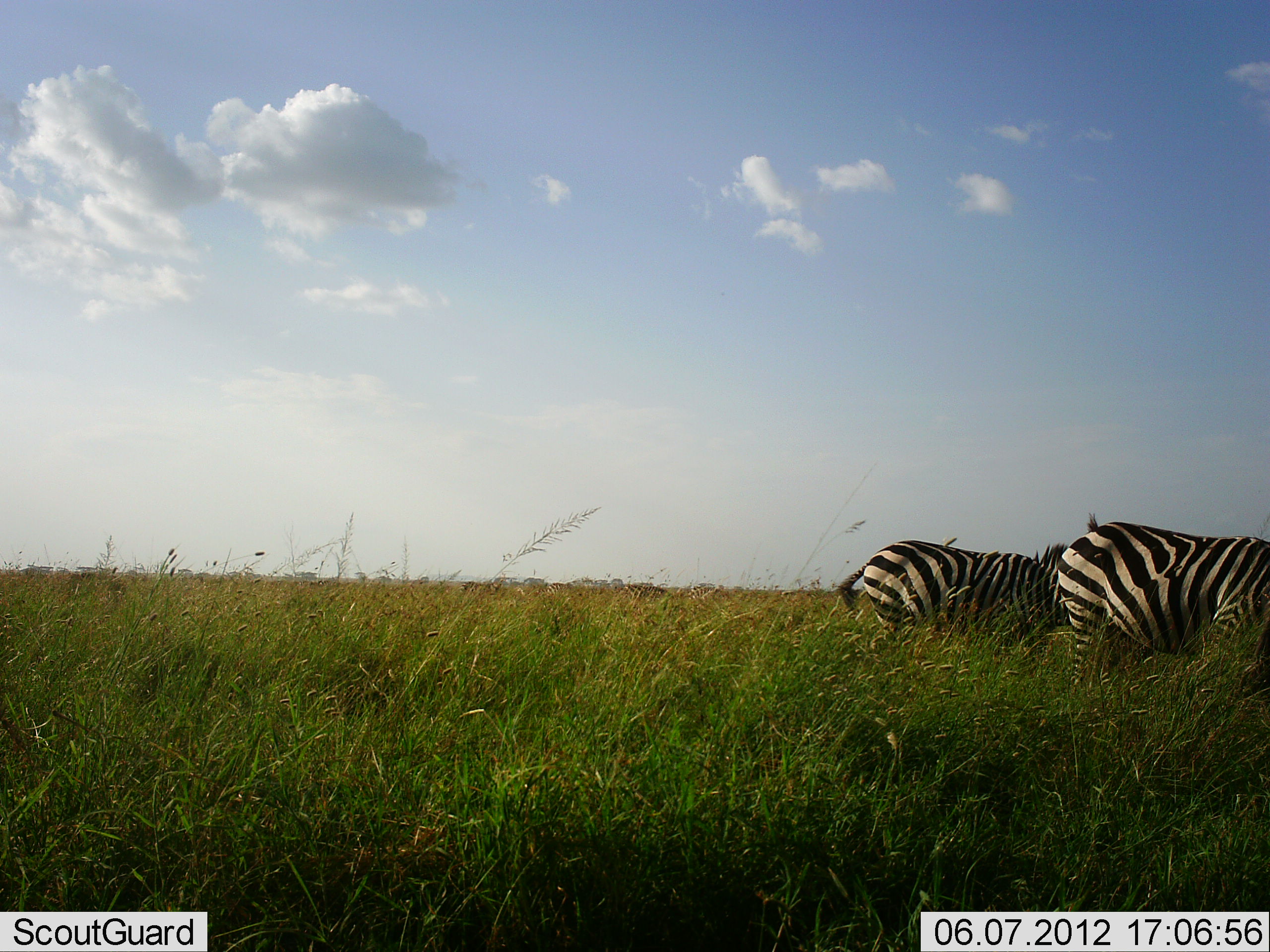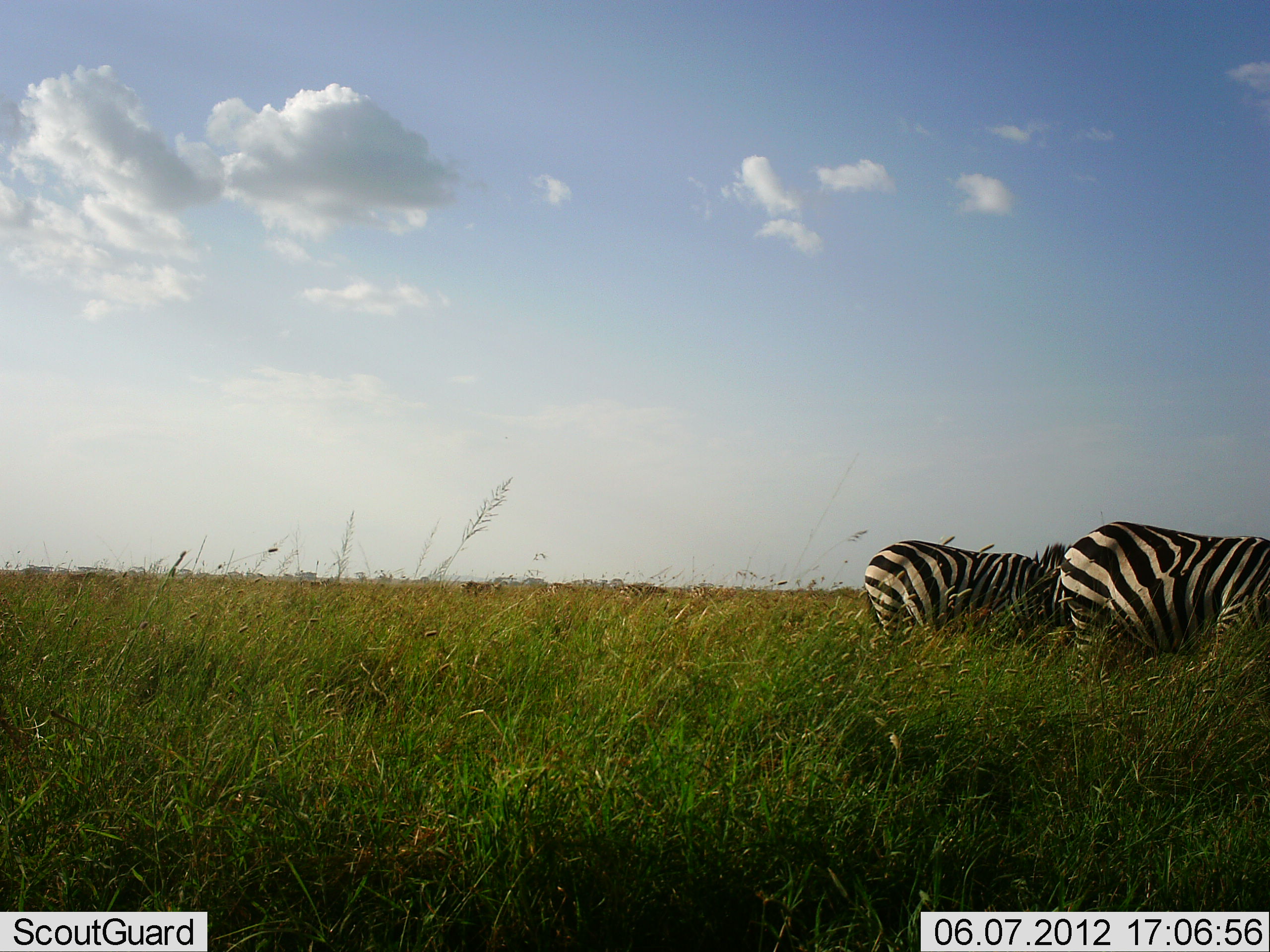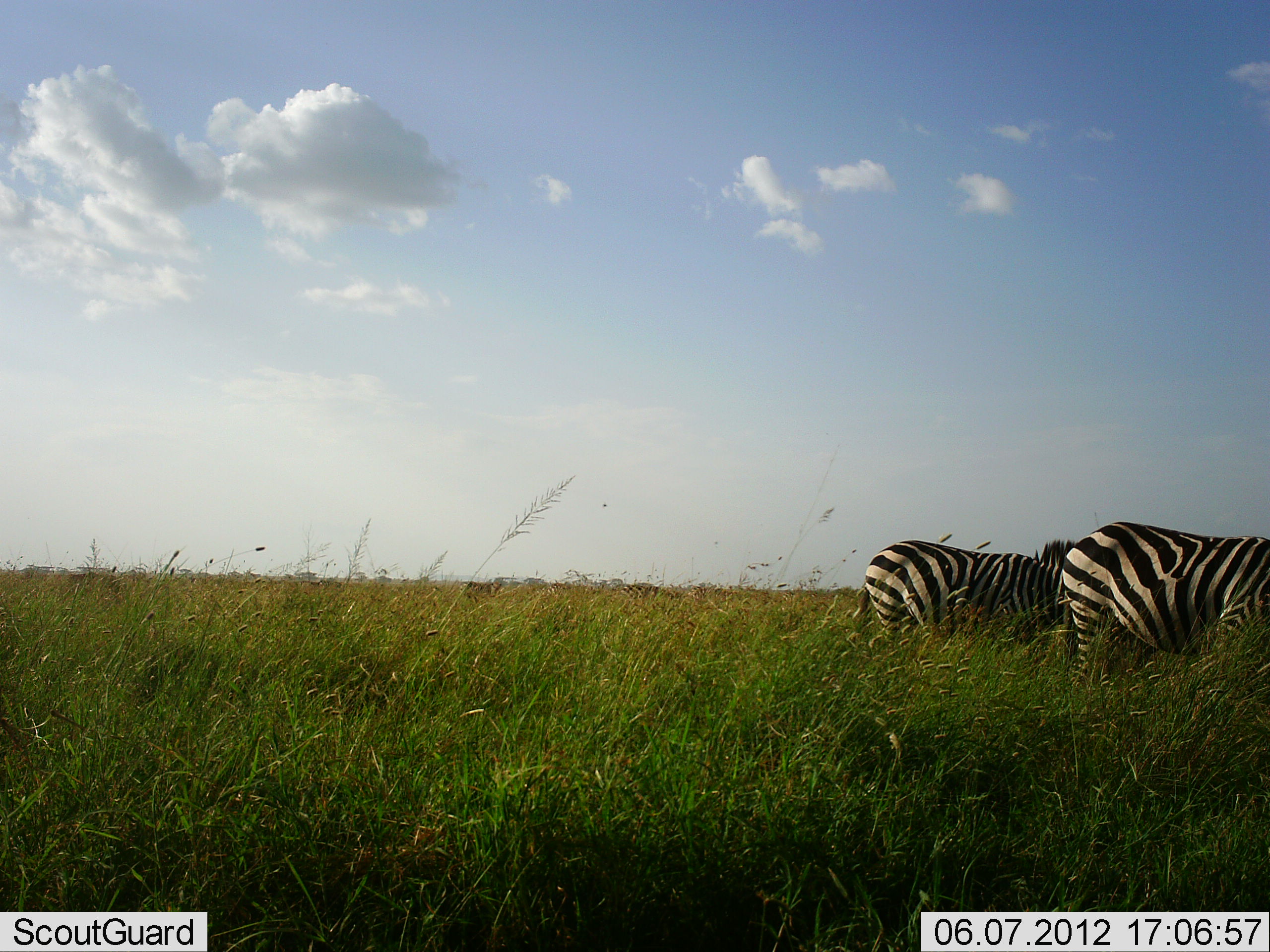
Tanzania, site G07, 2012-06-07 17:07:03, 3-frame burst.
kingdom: Animalia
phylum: Chordata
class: Mammalia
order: Perissodactyla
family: Equidae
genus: Equus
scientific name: Equus quagga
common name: plains zebra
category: zebra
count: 2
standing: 70%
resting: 0%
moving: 0%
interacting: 0%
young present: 0%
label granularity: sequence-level